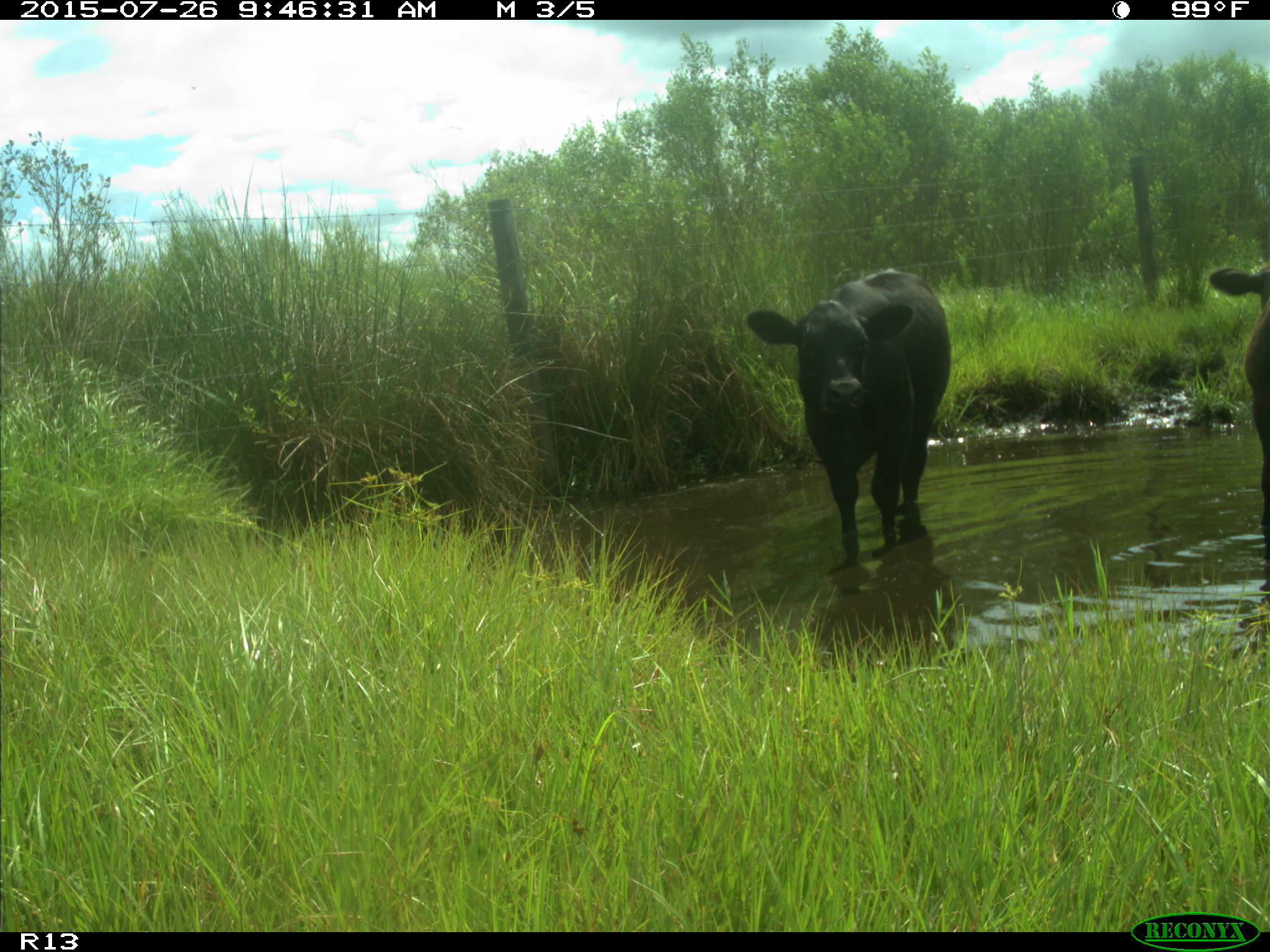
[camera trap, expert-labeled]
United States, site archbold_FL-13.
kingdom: Animalia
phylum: Chordata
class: Mammalia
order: Artiodactyla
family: Bovidae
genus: Bos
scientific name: Bos taurus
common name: domestic cow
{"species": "Bos taurus (domestic cow)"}